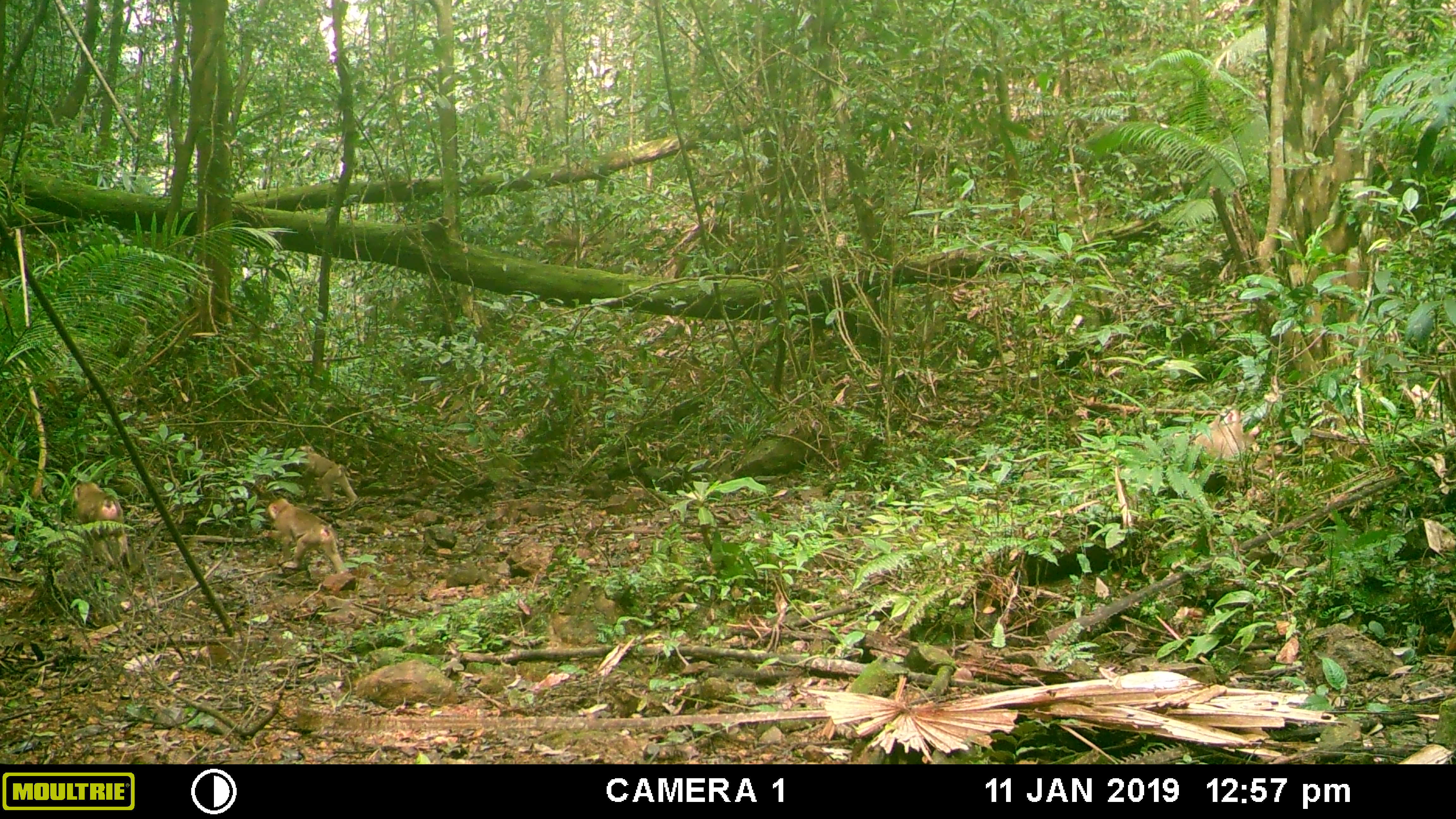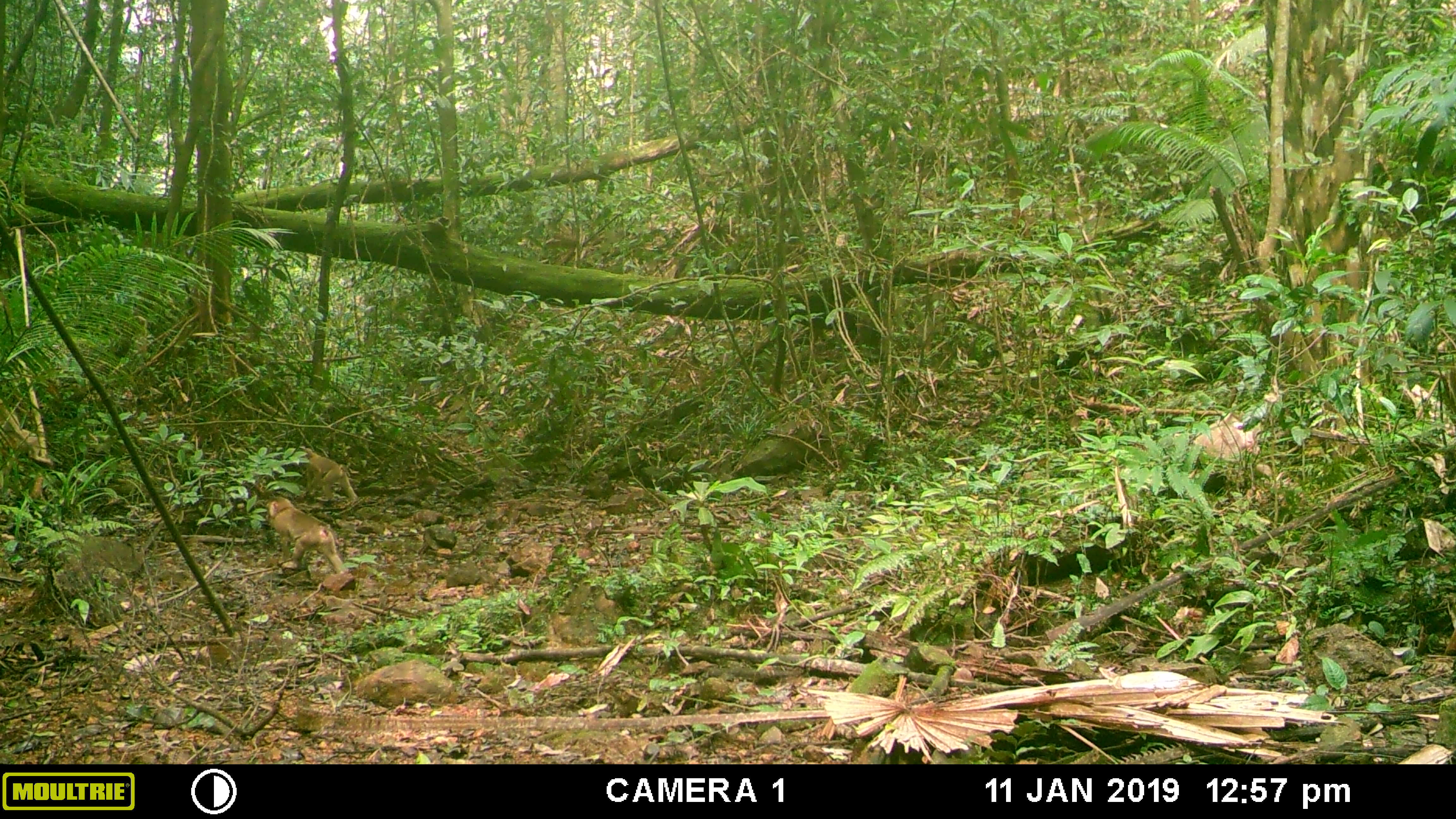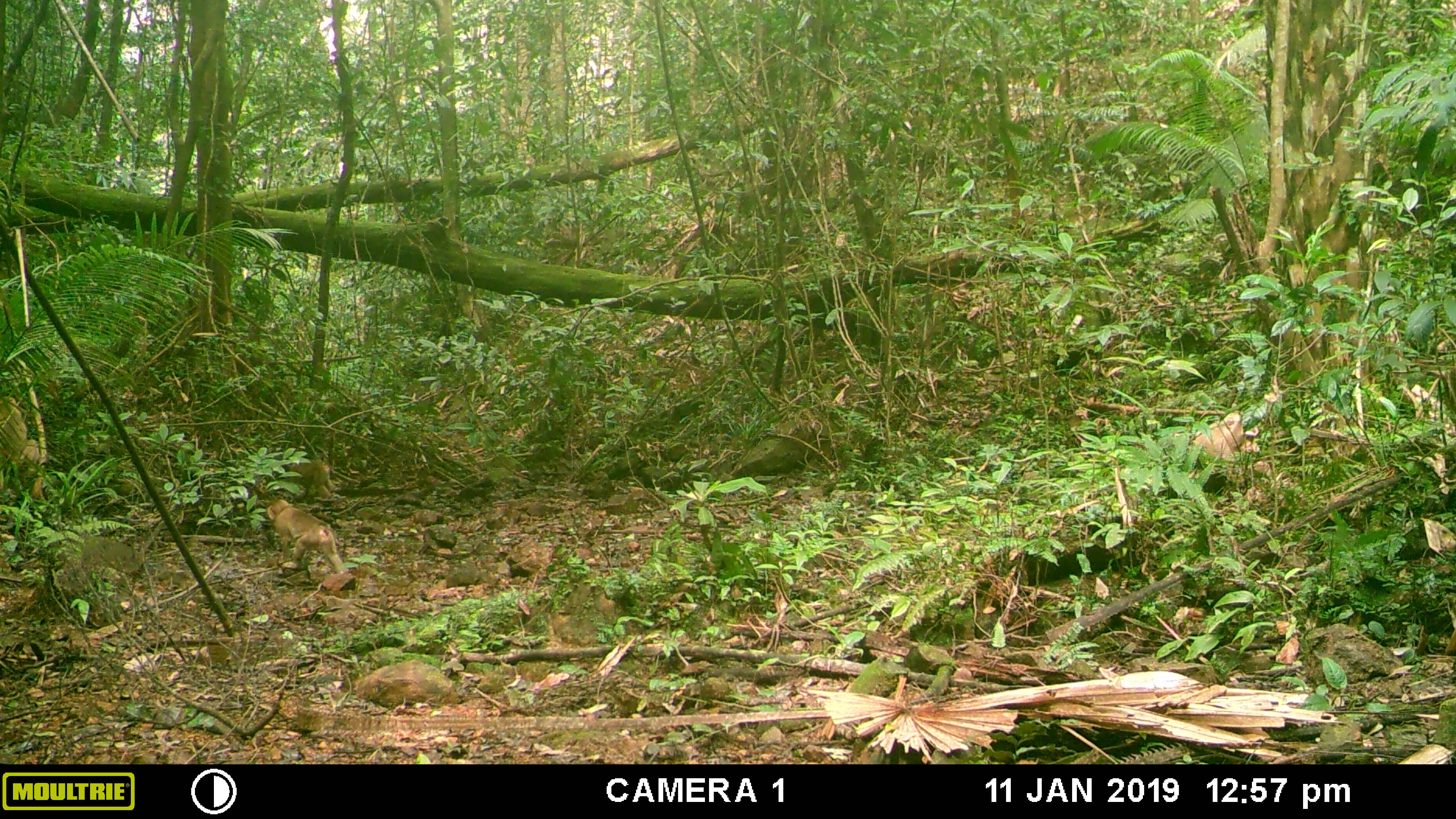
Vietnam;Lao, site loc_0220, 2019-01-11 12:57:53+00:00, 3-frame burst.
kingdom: Animalia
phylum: Chordata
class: Mammalia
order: Primates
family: Cercopithecidae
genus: Macaca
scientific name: Macaca nemestrina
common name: pig-tailed macaque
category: pig tailed macaque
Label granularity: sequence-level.